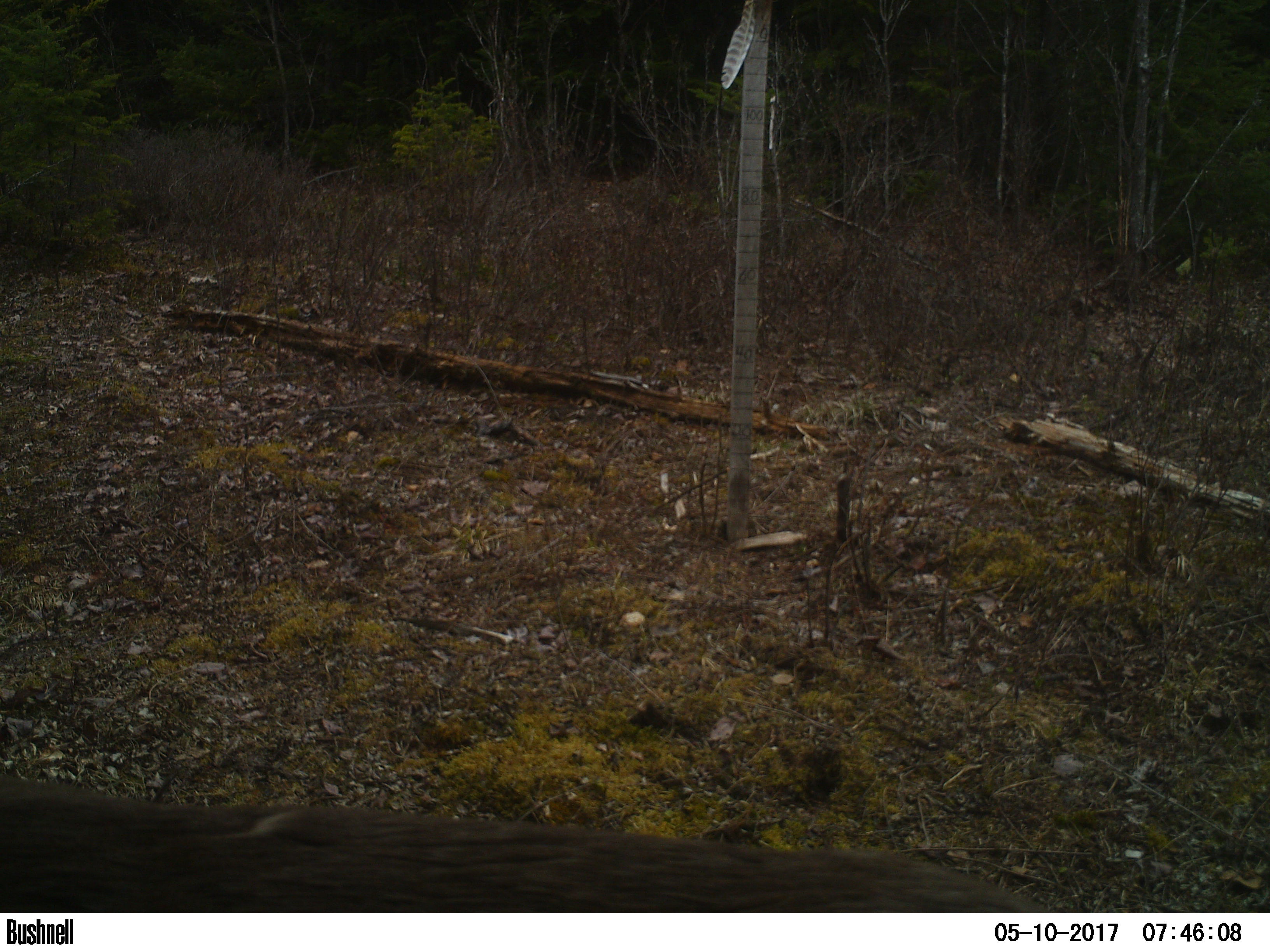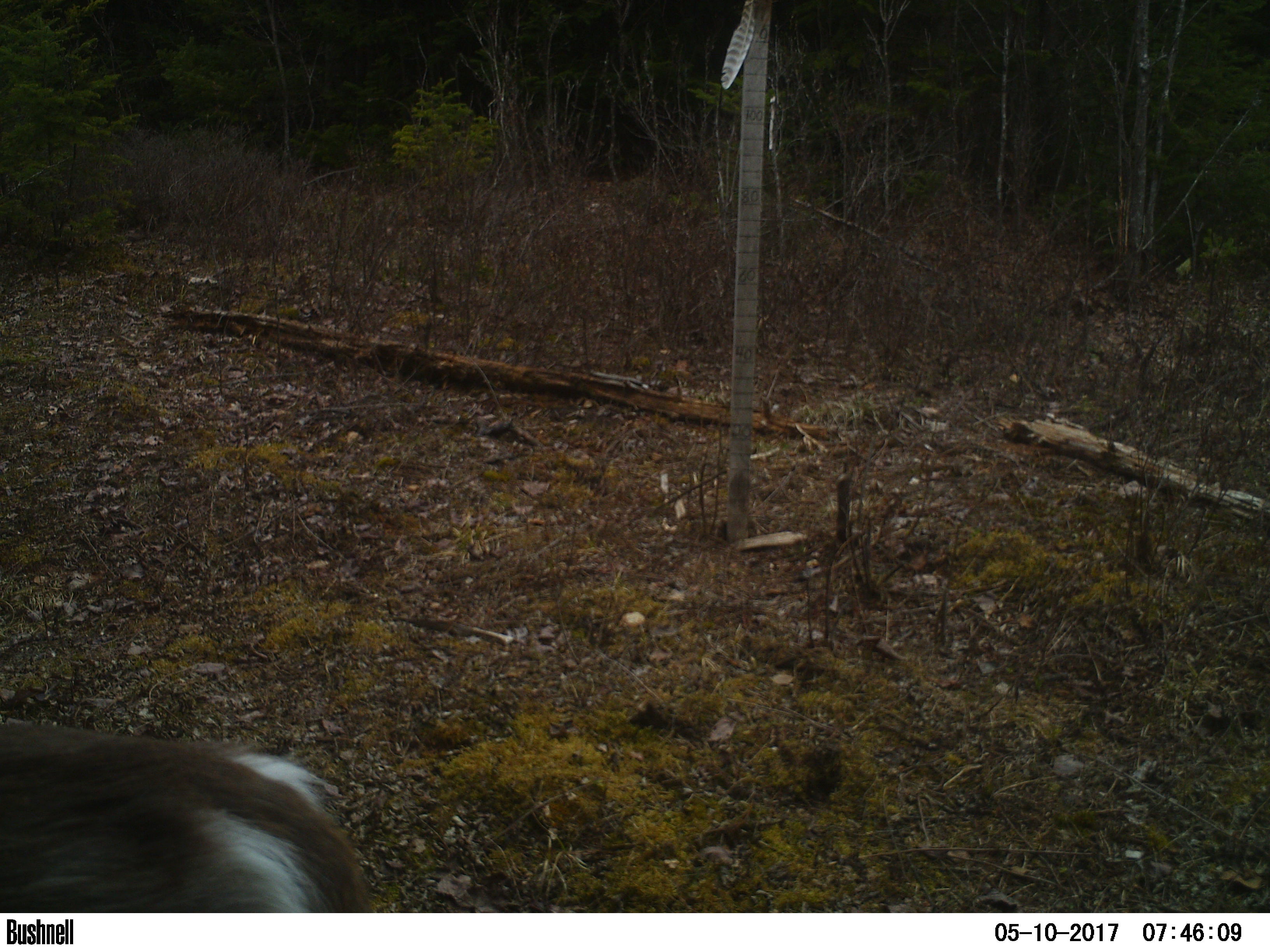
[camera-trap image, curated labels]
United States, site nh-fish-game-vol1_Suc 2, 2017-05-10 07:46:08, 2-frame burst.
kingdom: Animalia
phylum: Chordata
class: Mammalia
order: Artiodactyla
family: Cervidae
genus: Odocoileus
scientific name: Odocoileus virginianus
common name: white-tailed deer